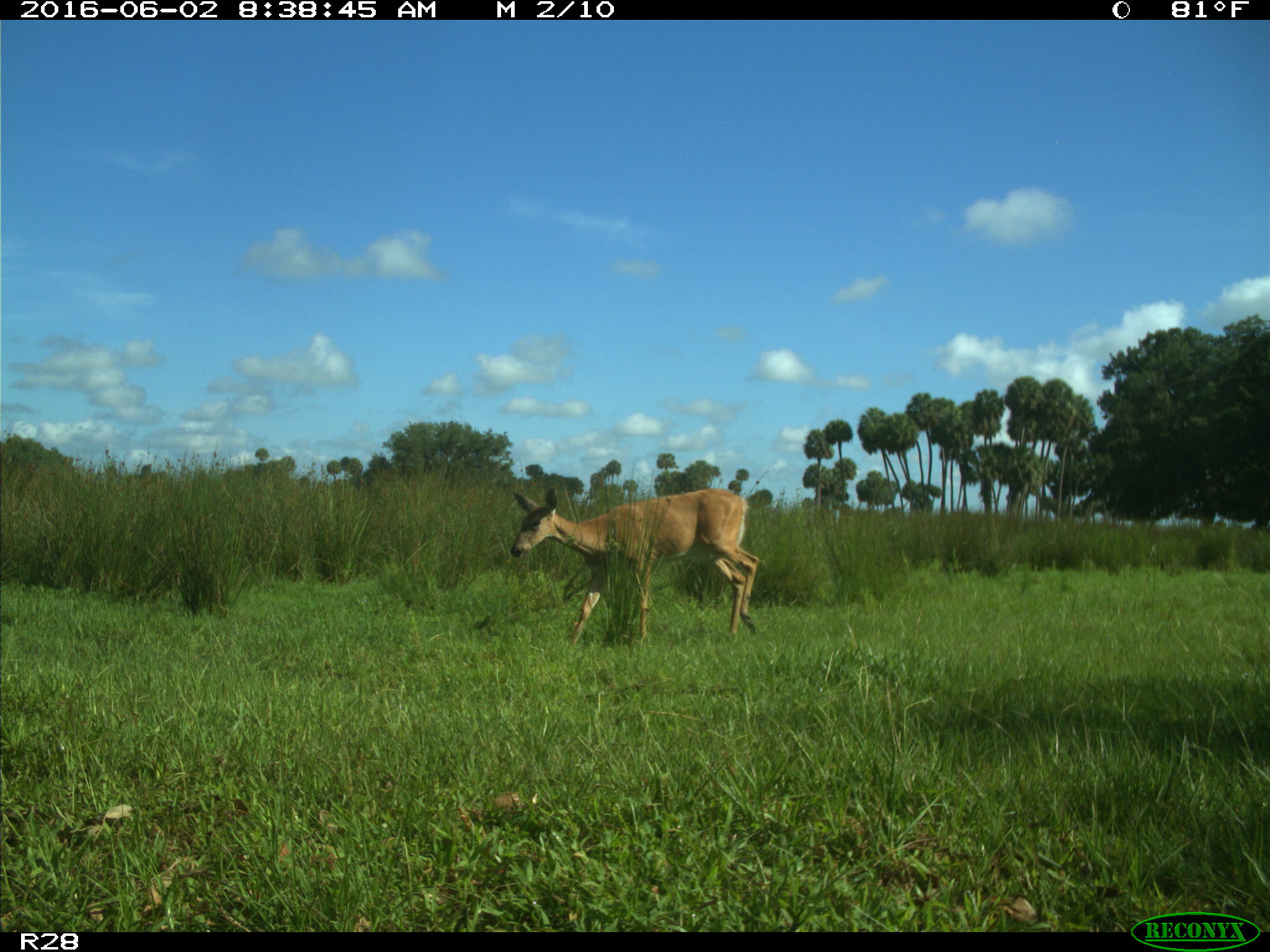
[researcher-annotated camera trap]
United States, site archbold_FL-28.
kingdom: Animalia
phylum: Chordata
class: Mammalia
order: Artiodactyla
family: Cervidae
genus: Odocoileus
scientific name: Odocoileus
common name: deer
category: unidentified deer